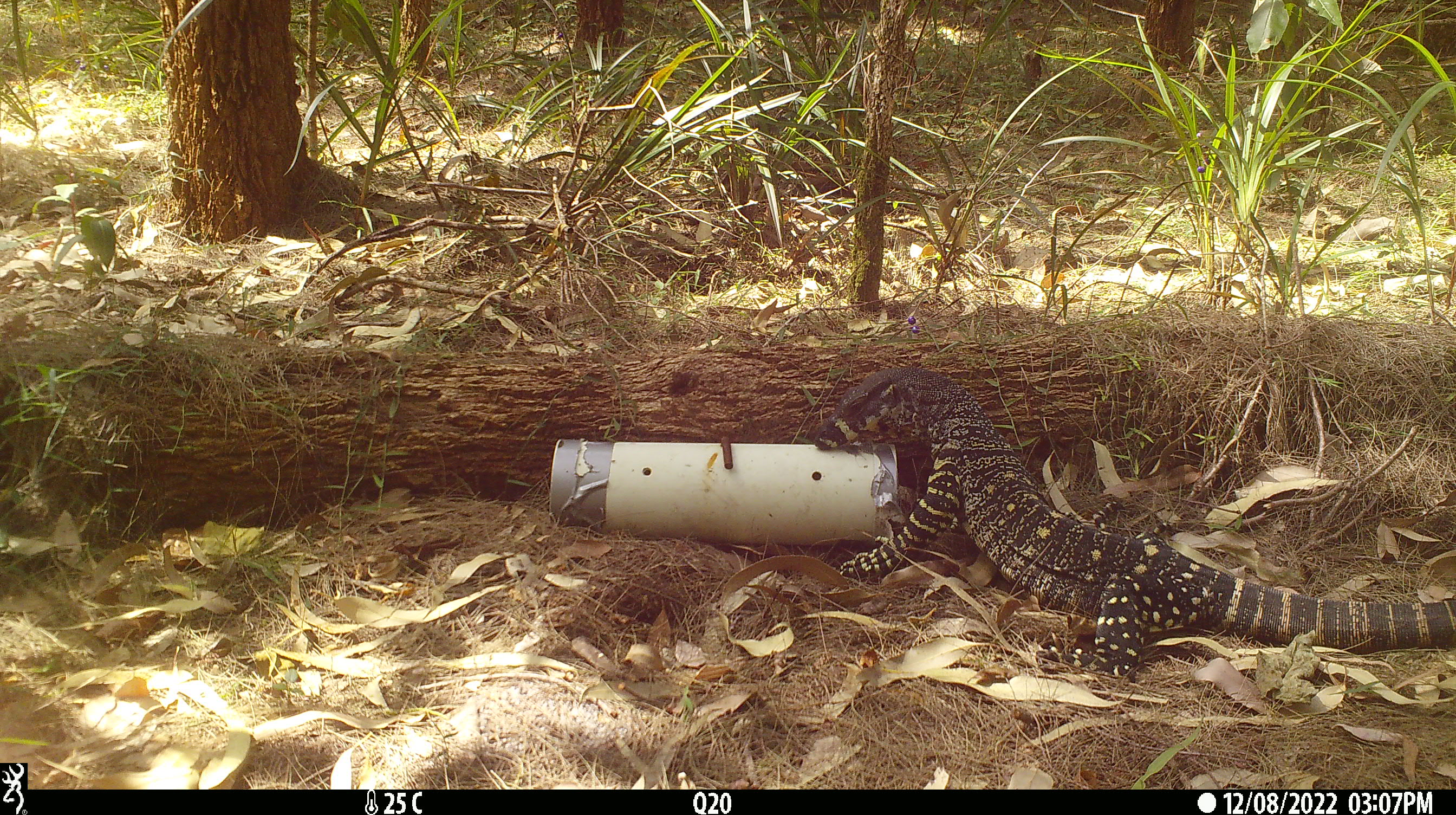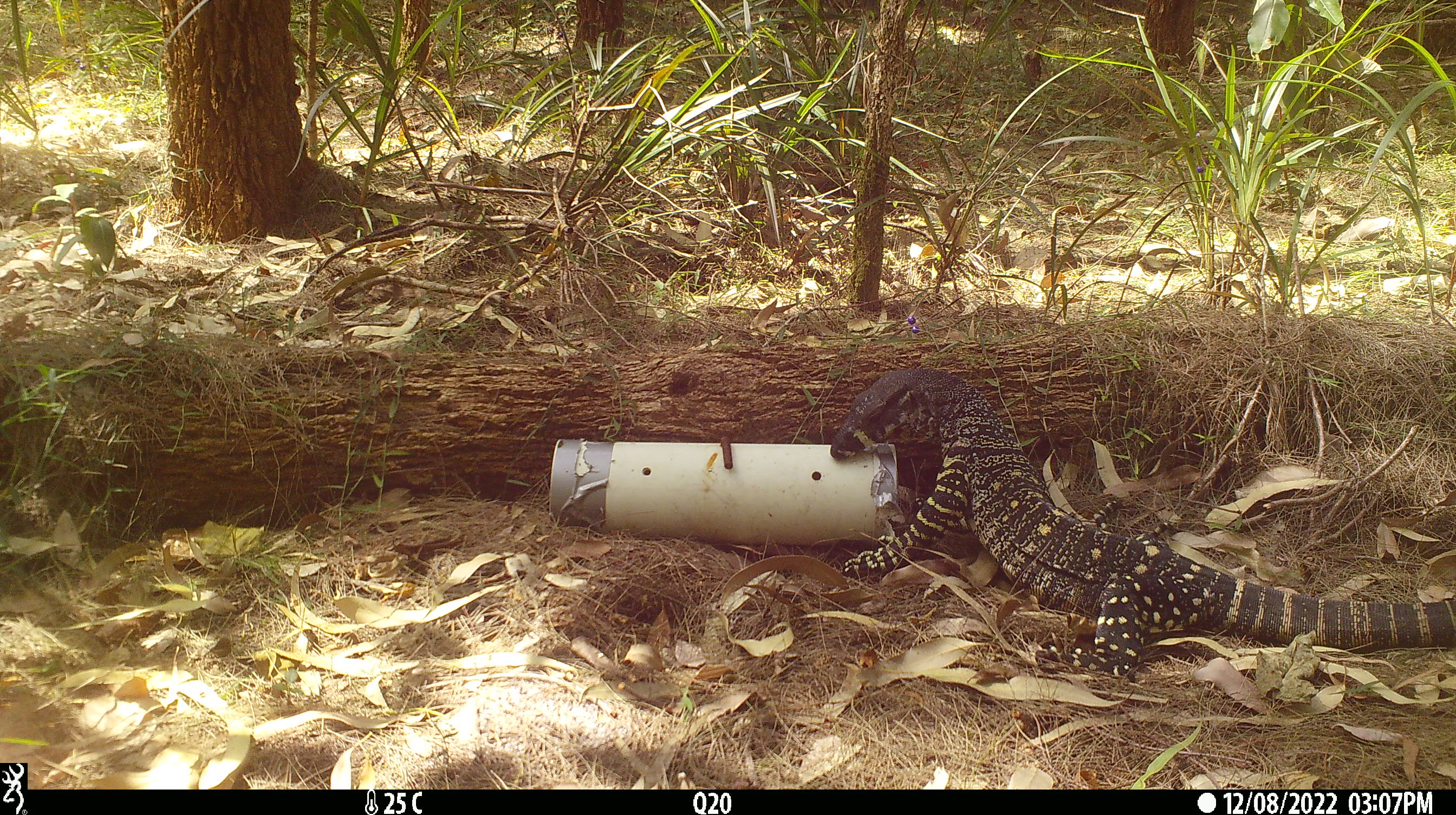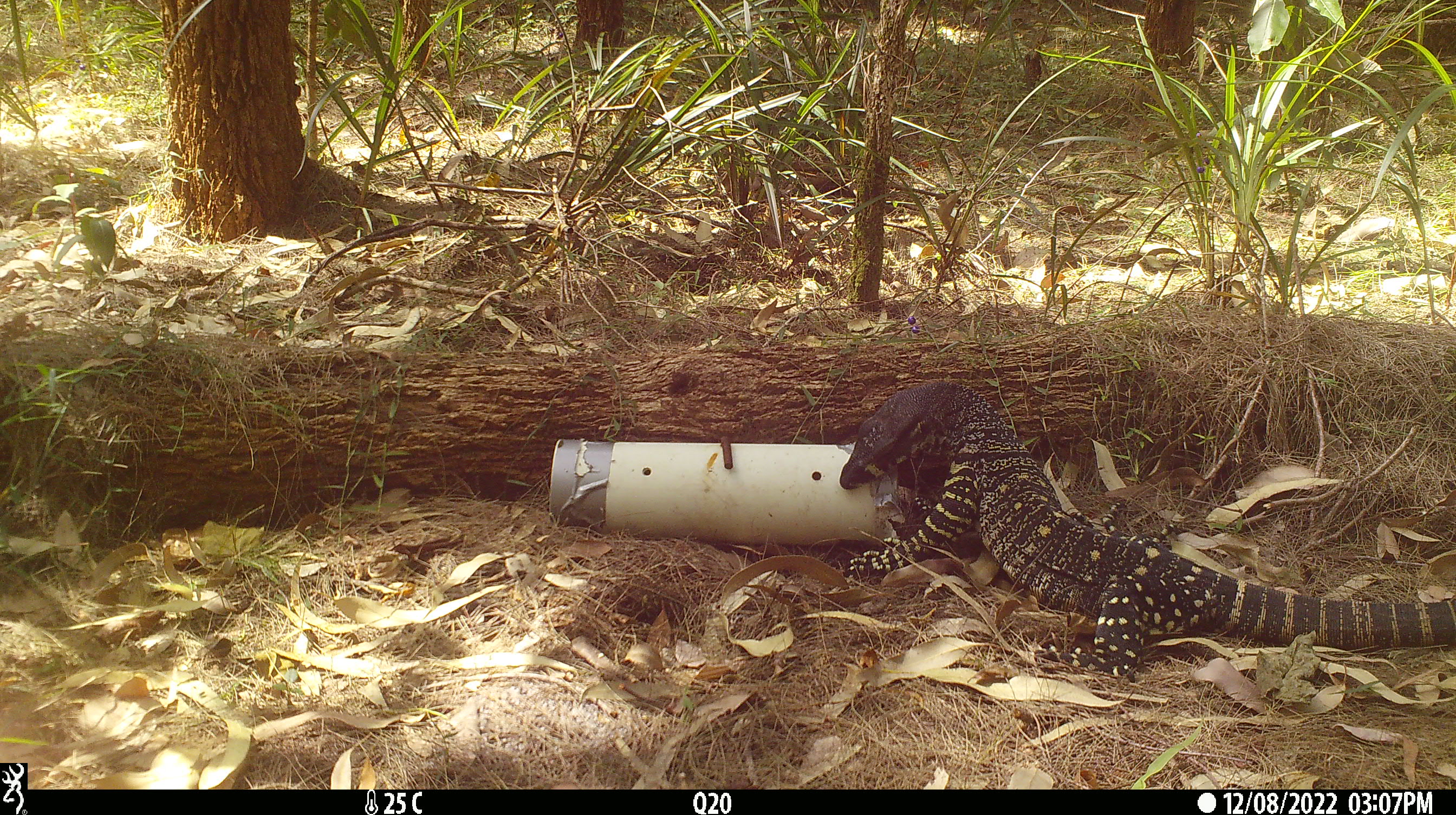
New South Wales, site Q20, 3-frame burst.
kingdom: Animalia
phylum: Chordata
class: Reptilia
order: Squamata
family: Varanidae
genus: Varanus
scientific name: Varanus varius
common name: lace monitor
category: goanna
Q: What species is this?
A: Goanna (lace monitor) (Varanus varius).